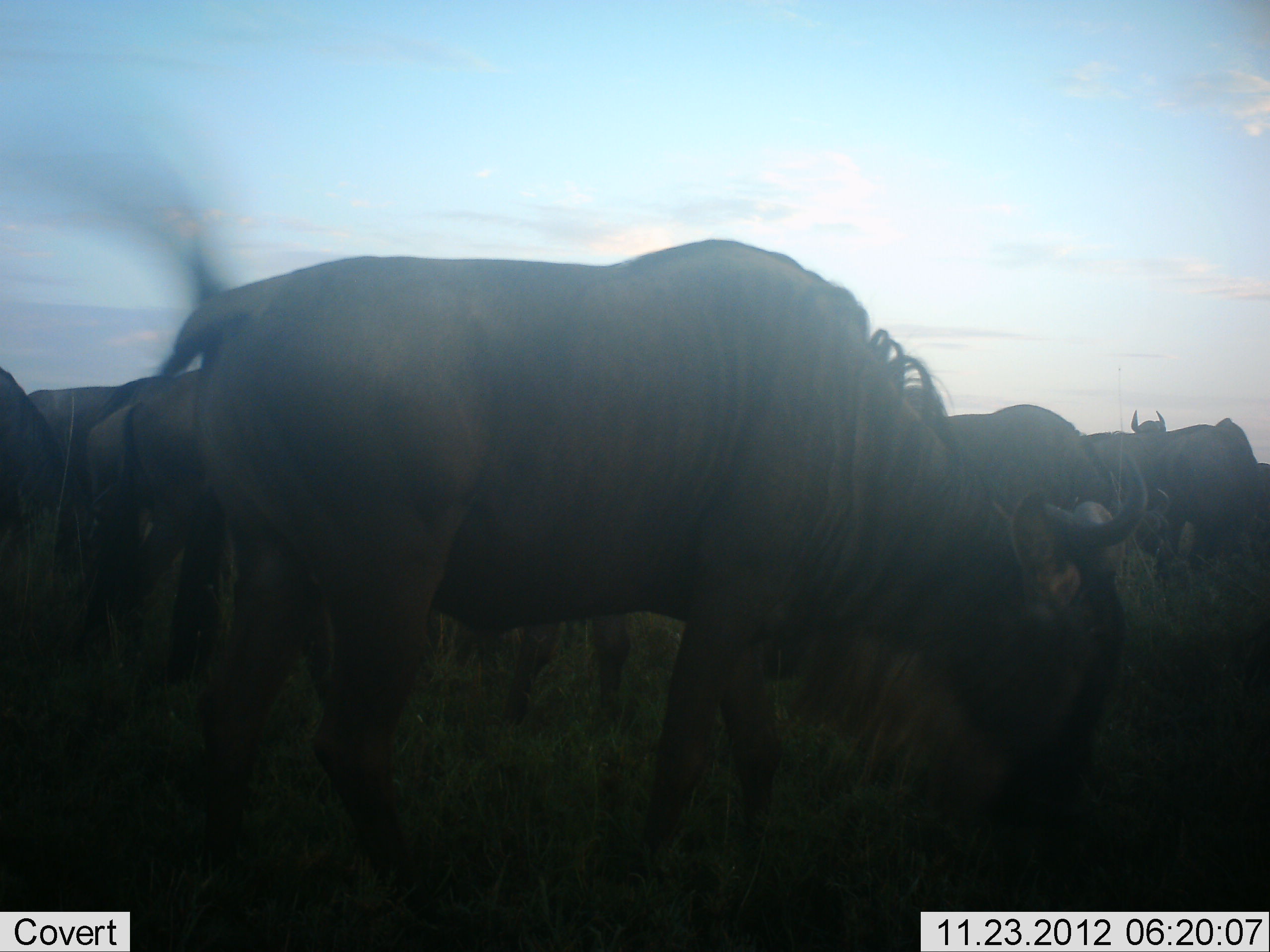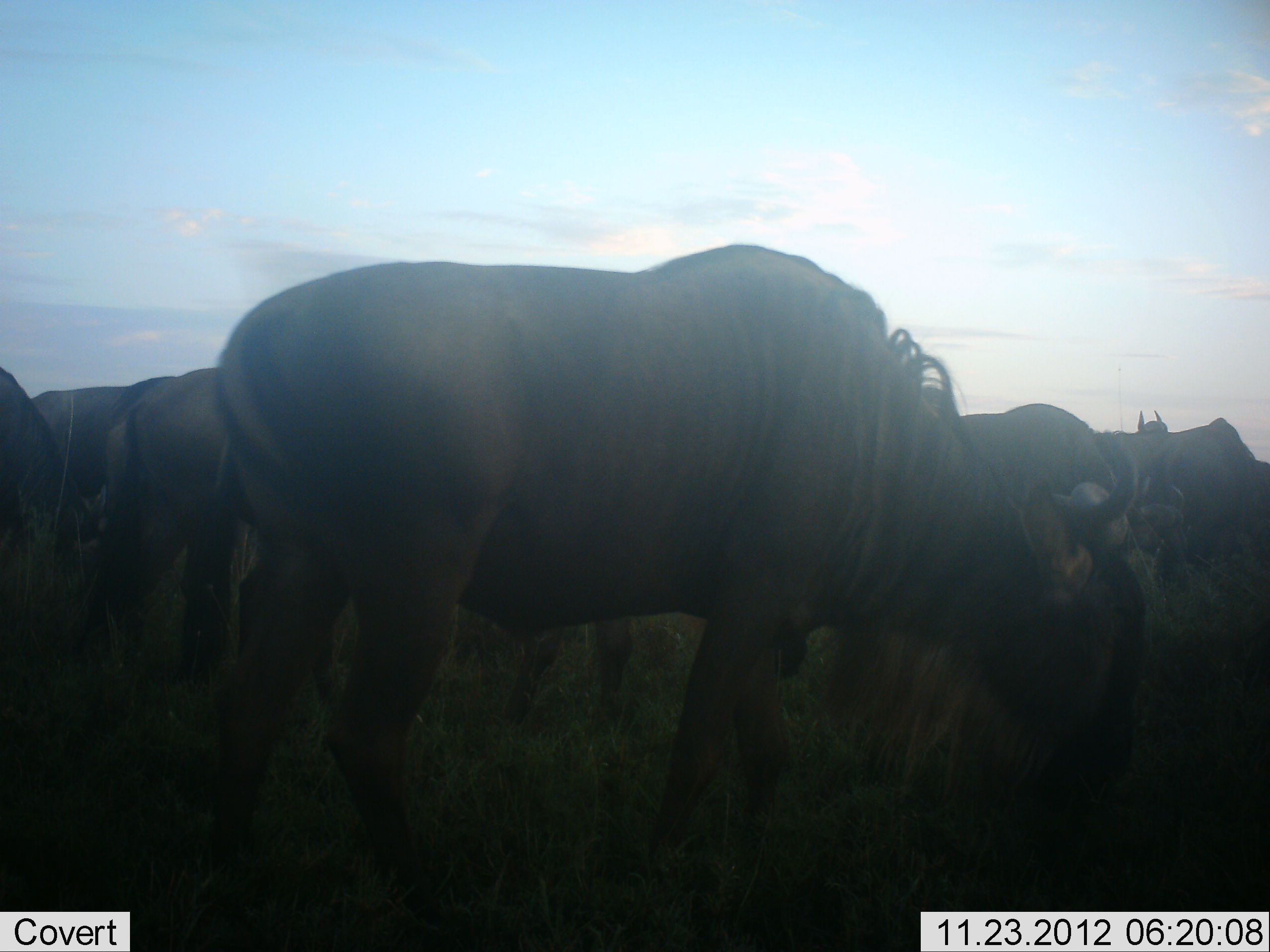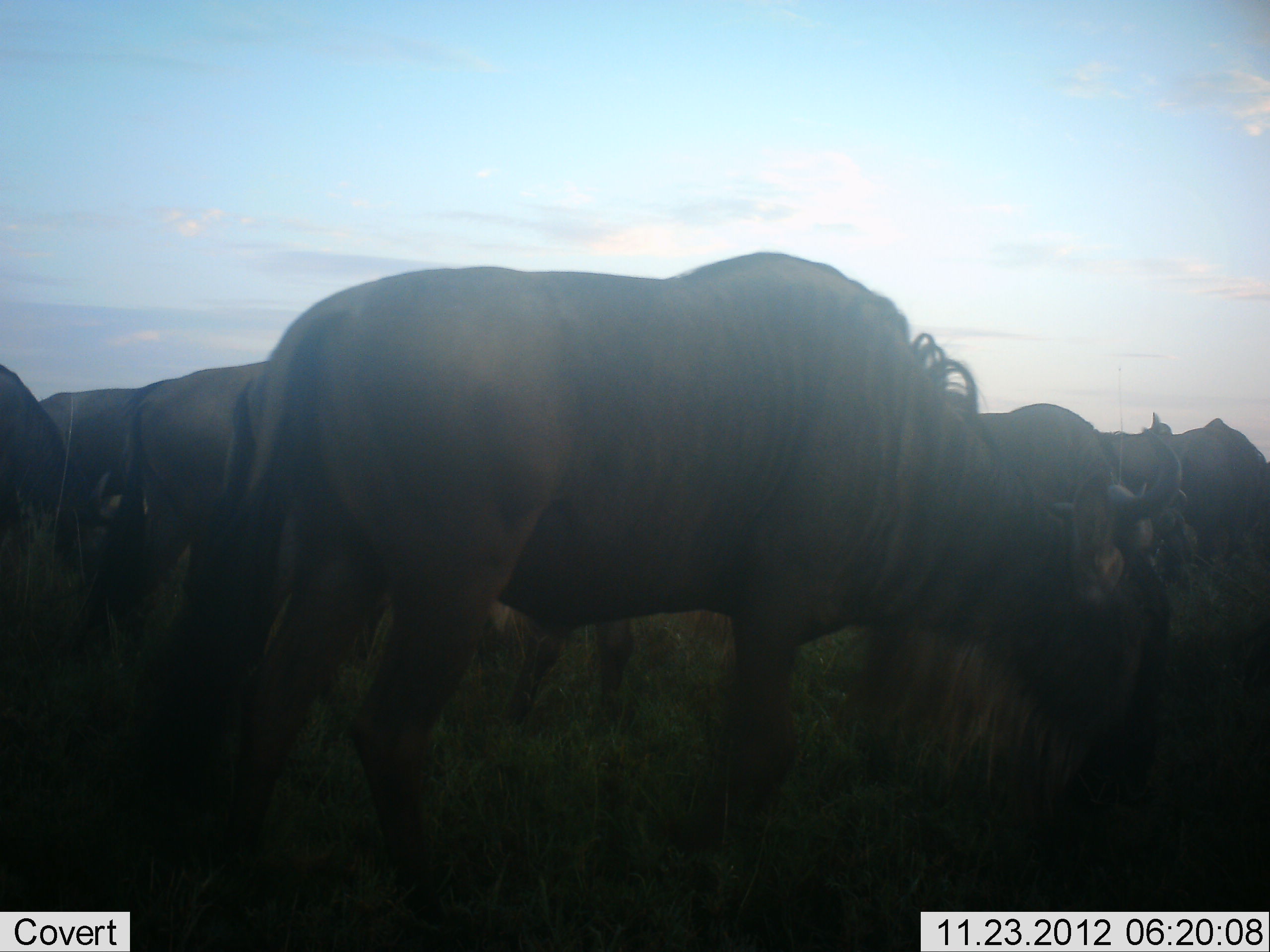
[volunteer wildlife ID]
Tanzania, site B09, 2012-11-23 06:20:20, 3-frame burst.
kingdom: Animalia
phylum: Chordata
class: Mammalia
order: Artiodactyla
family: Bovidae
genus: Connochaetes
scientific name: Connochaetes taurinus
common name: blue wildebeest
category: wildebeest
Wildebeest (blue wildebeest) (Connochaetes taurinus), count 7. Behavior (volunteer vote fractions): standing 20%, resting 0%, moving 10%, interacting 0%. Young present (vote fraction): 0%. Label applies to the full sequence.